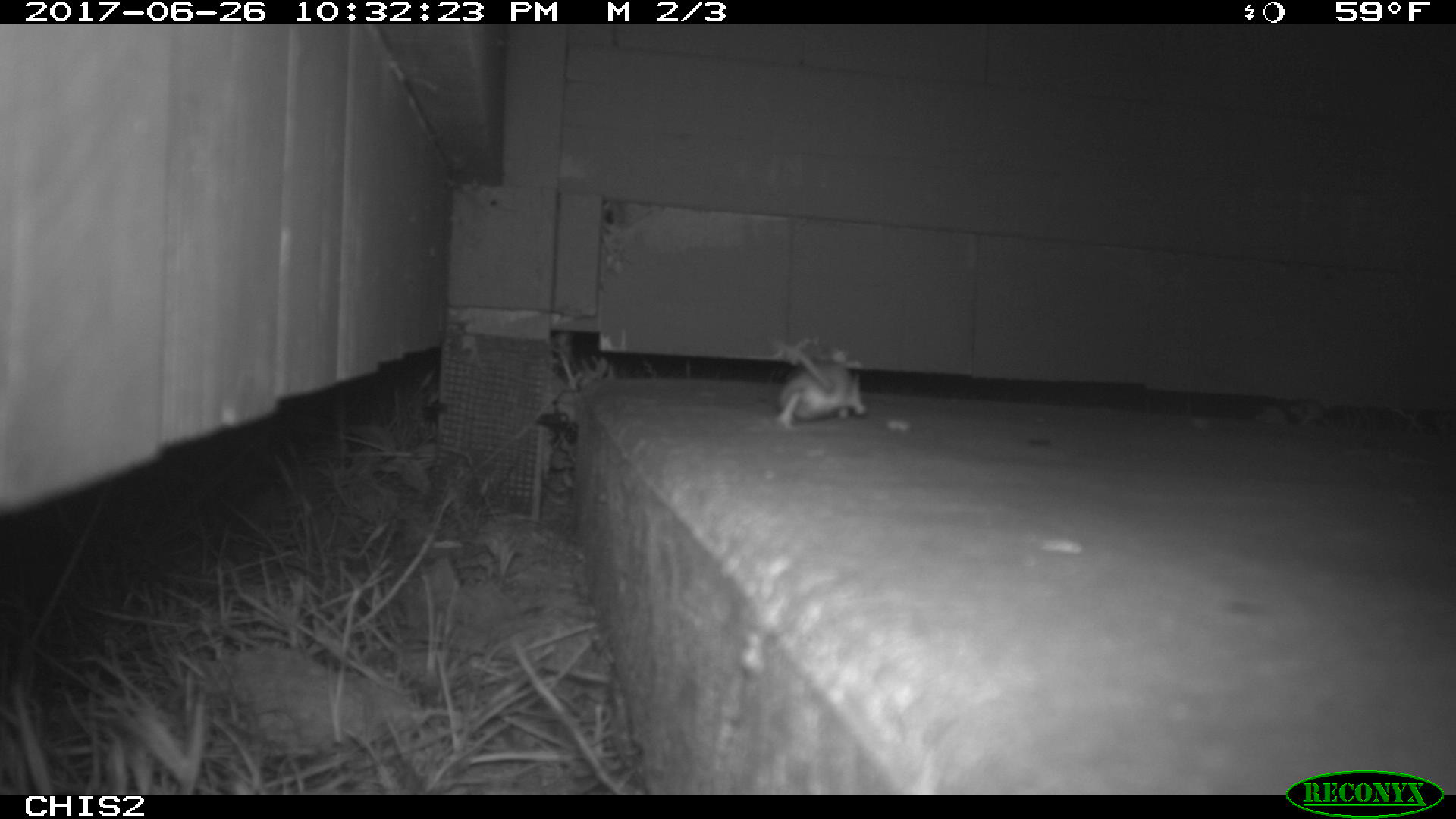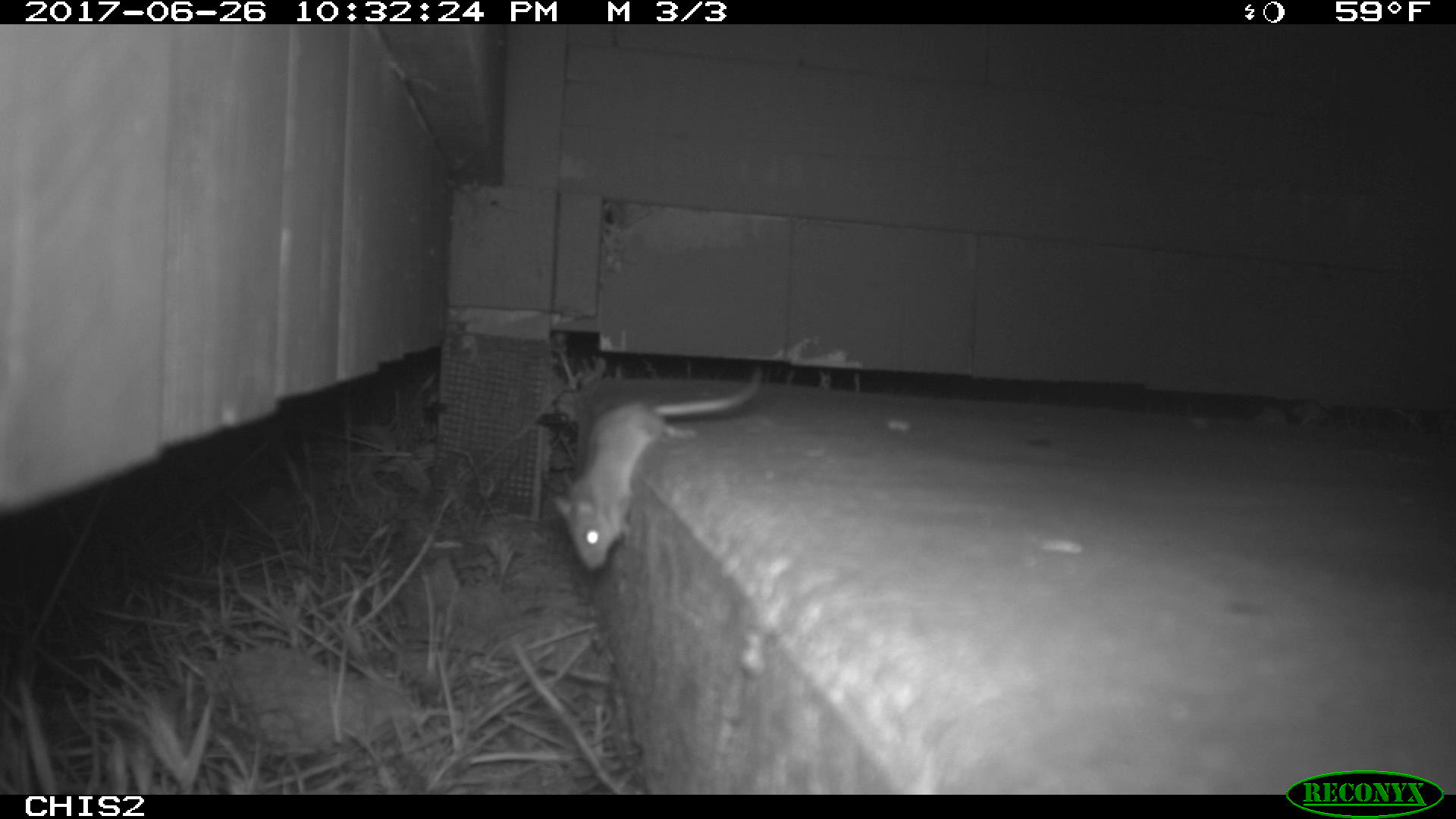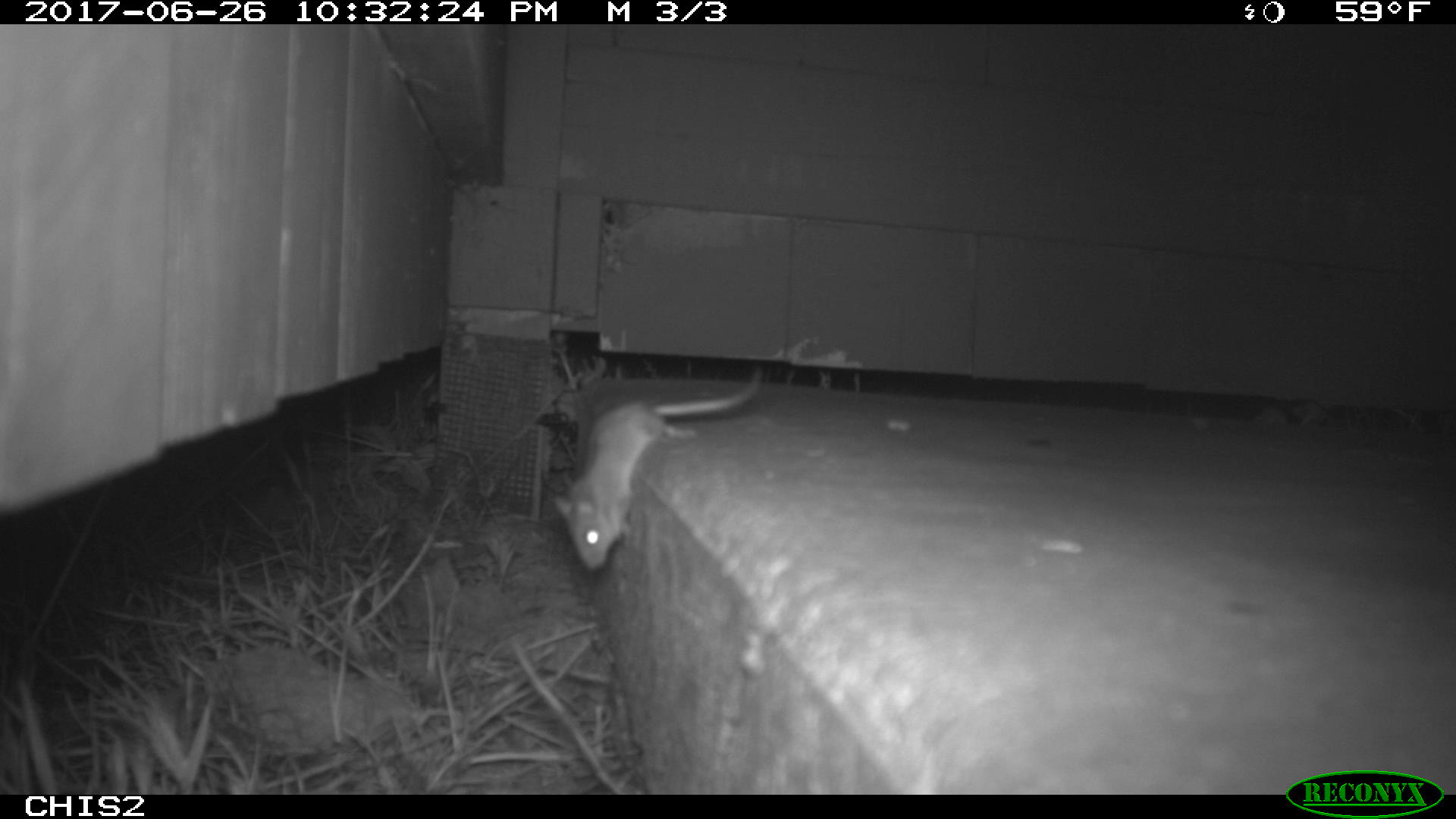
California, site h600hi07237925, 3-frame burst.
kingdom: Animalia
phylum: Chordata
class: Mammalia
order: Rodentia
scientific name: Rodentia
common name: rodent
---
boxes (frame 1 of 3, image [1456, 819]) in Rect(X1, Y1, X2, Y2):
rodent: Rect(777, 341, 867, 423)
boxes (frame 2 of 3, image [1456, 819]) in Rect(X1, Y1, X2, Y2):
rodent: Rect(546, 362, 764, 573)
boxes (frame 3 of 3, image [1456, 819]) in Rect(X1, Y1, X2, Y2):
rodent: Rect(551, 362, 764, 572)